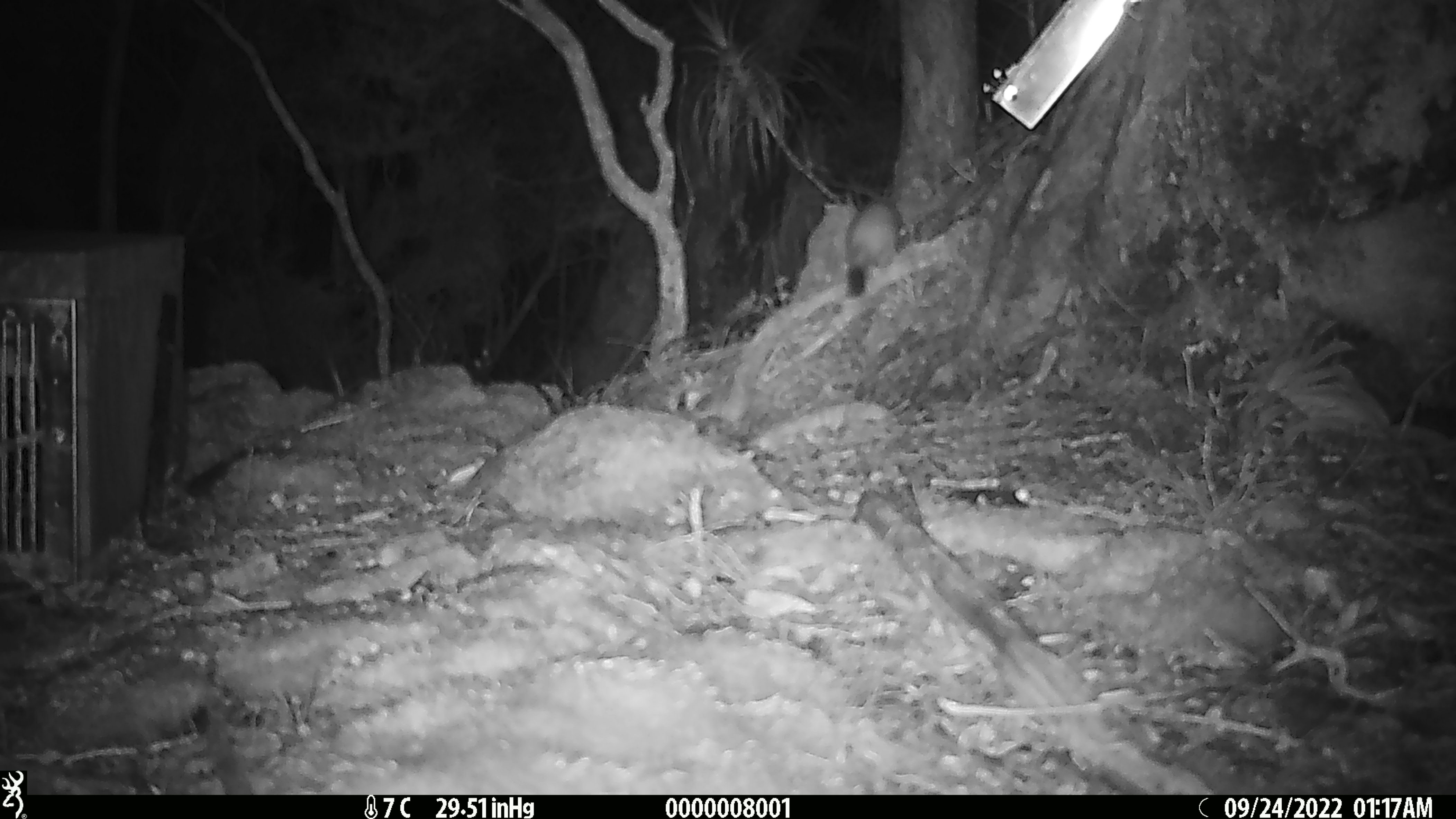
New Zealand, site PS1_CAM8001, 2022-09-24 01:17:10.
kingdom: Animalia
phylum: Chordata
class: Mammalia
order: Carnivora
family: Mustelidae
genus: Mustela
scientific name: Mustela erminea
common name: stoat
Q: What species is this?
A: Stoat (Mustela erminea).